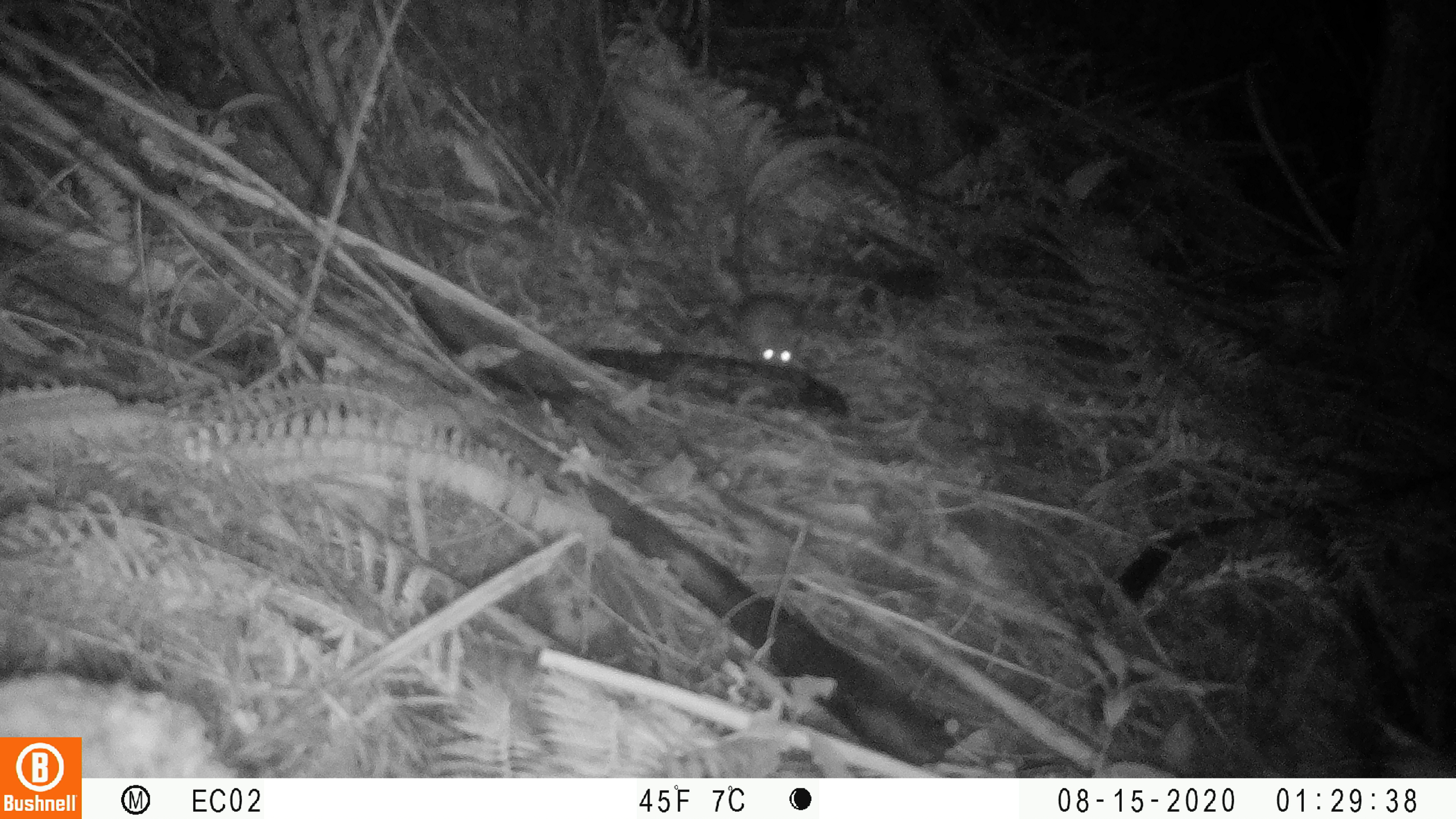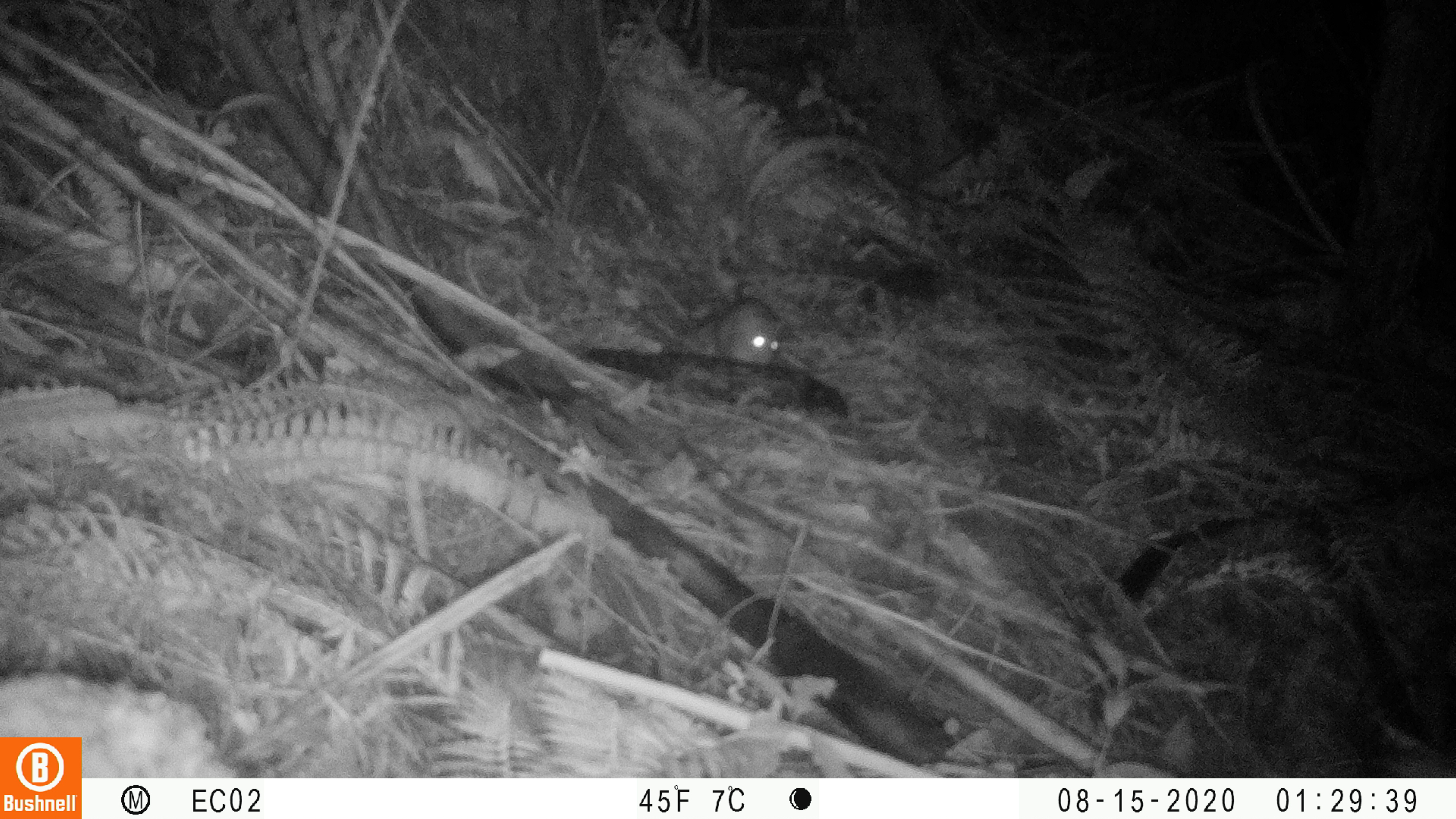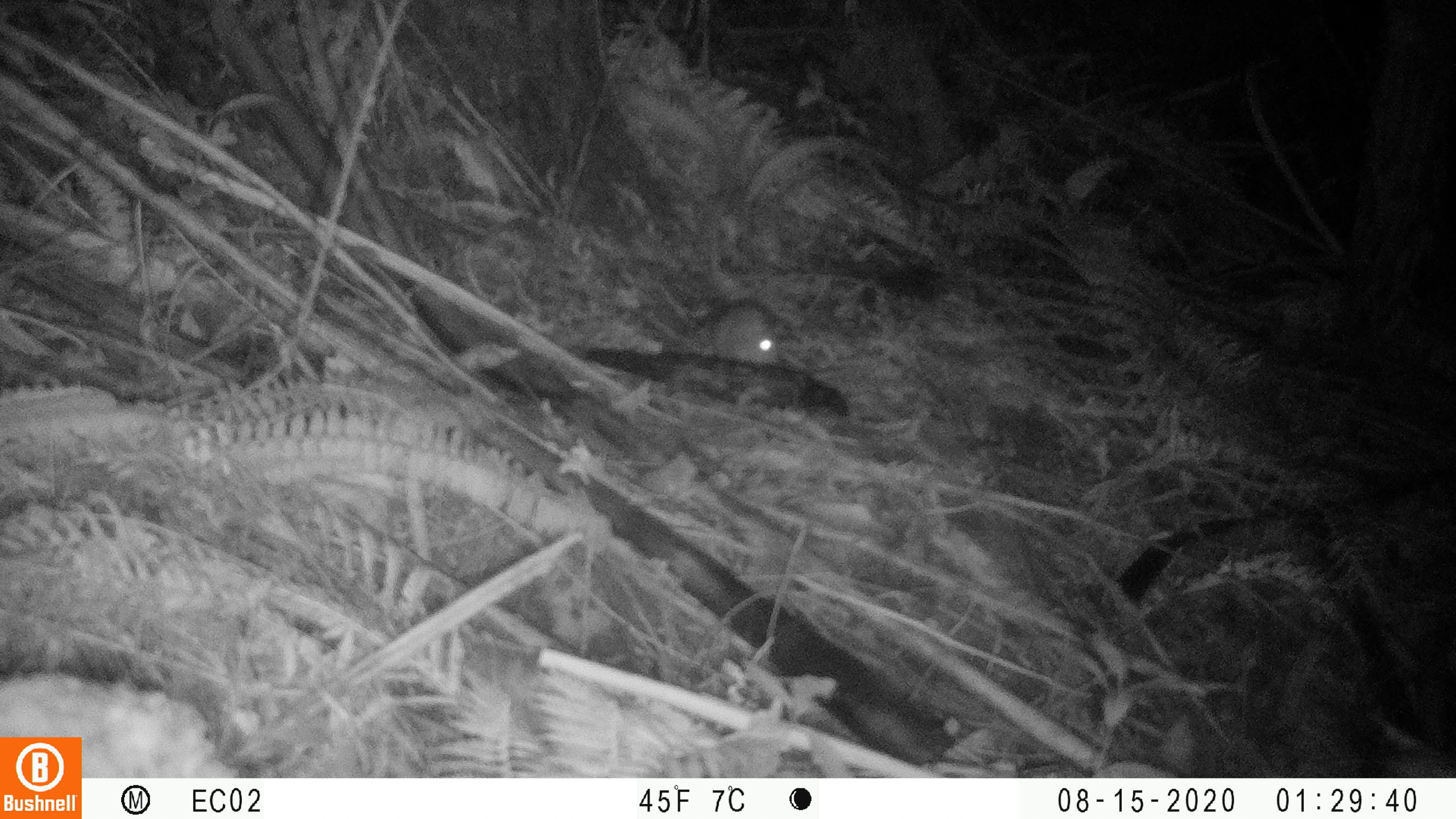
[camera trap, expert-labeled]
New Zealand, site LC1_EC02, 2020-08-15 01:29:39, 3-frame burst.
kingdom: Animalia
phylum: Chordata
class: Mammalia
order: Rodentia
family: Muridae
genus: Rattus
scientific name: Rattus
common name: rat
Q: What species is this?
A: Rat (Rattus).